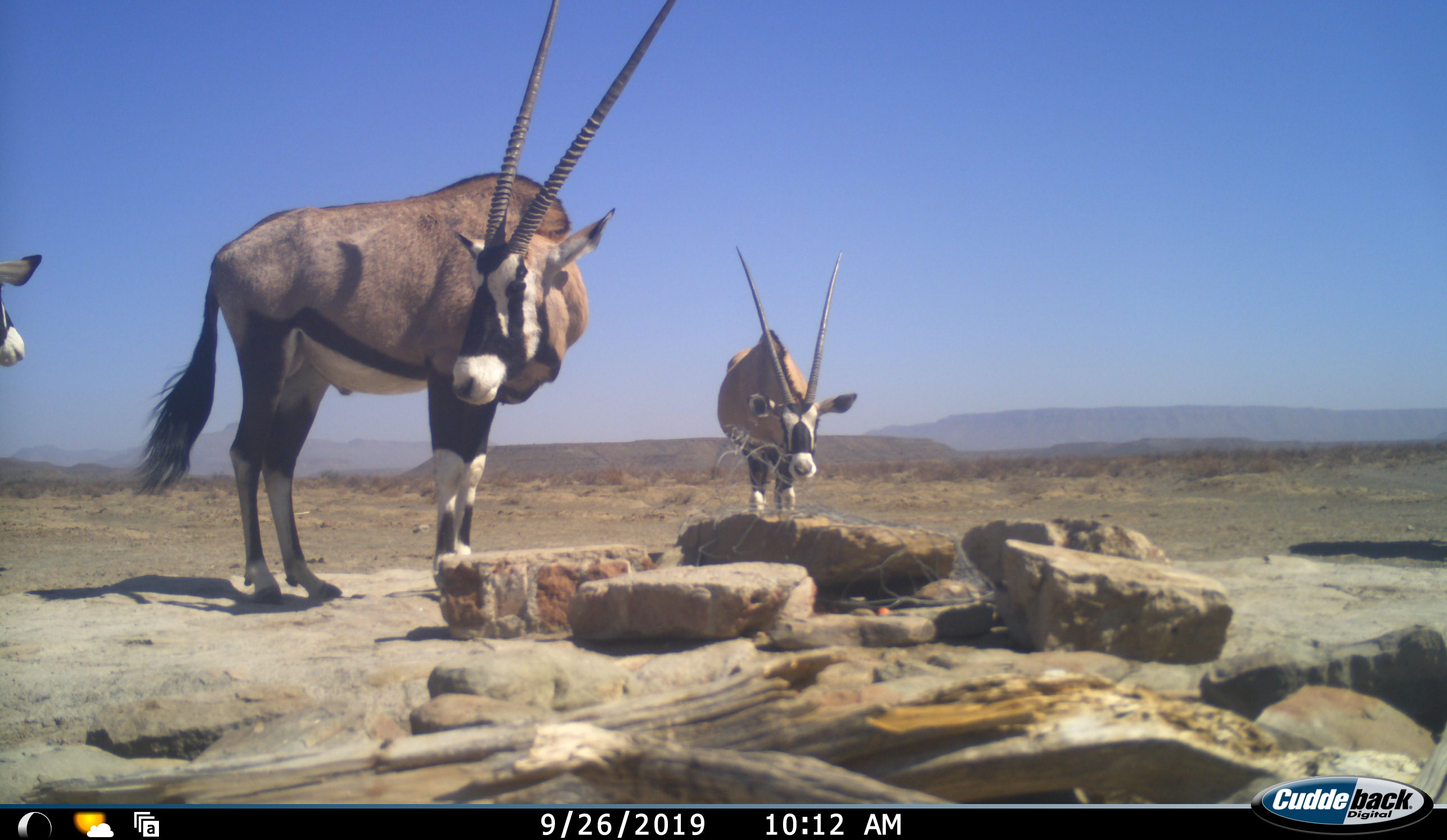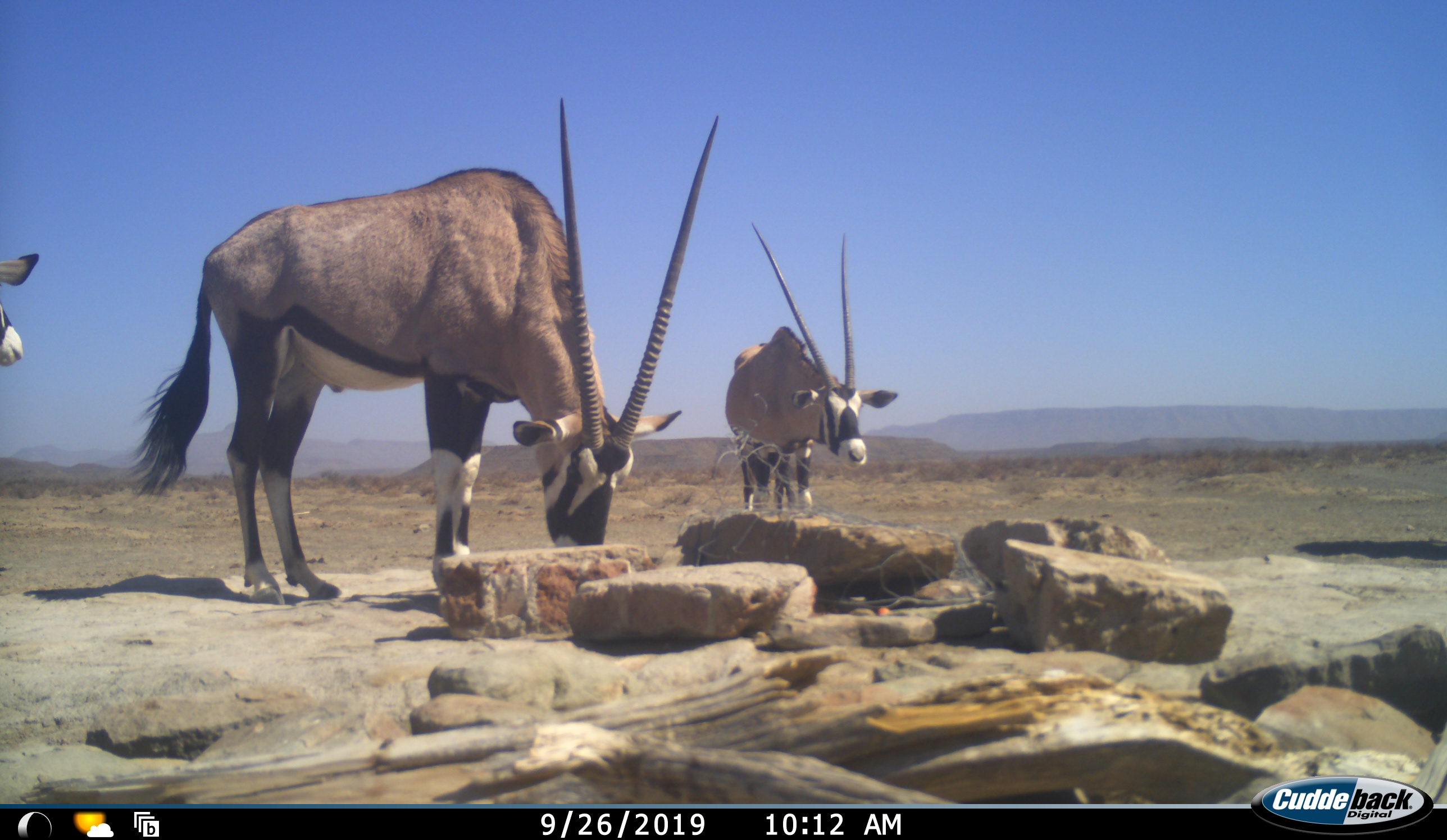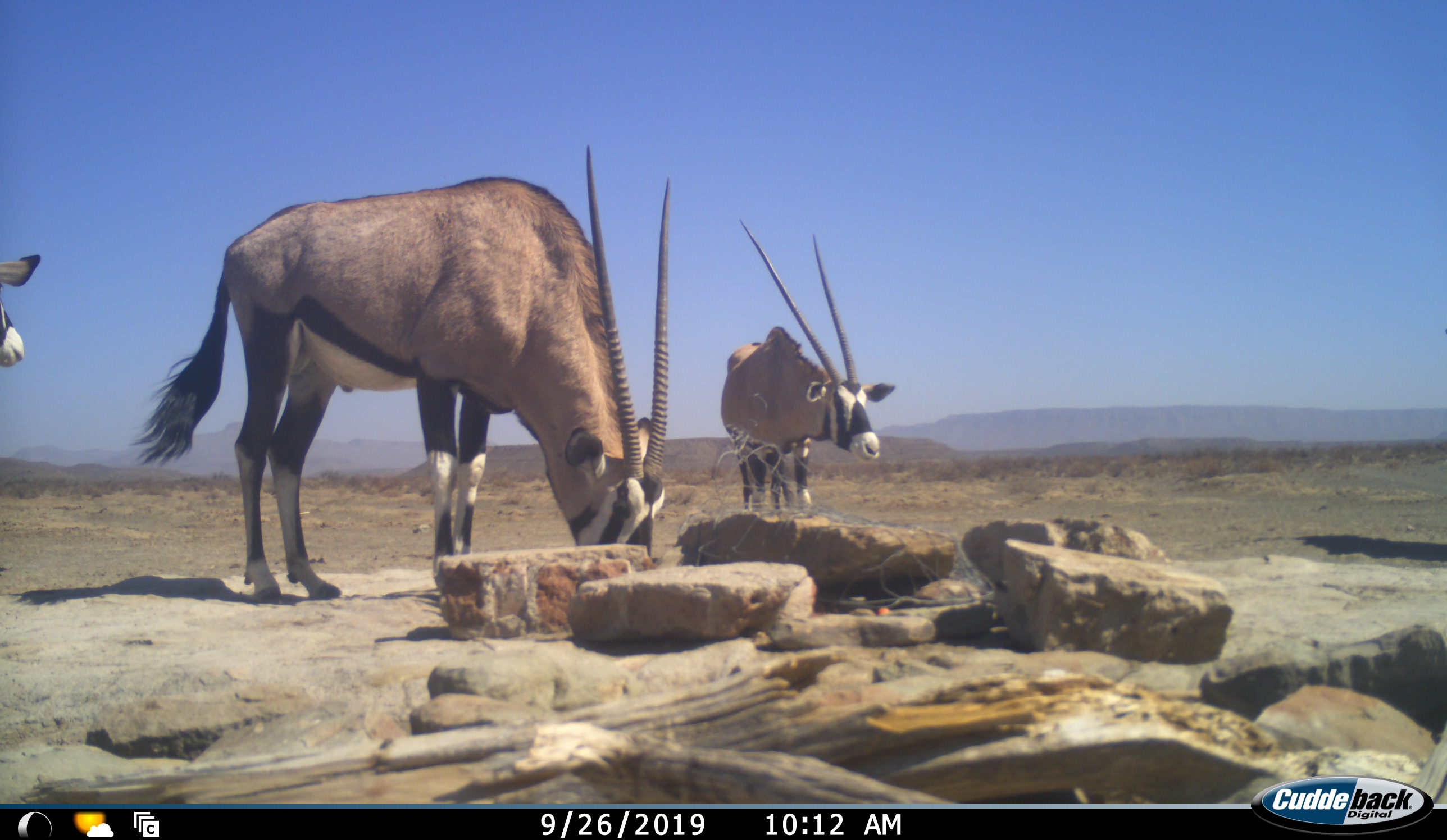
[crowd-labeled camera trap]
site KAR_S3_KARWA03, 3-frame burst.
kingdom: Animalia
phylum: Chordata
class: Mammalia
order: Artiodactyla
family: Bovidae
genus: Oryx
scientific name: Oryx gazella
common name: gemsbok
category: oryx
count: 3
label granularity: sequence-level